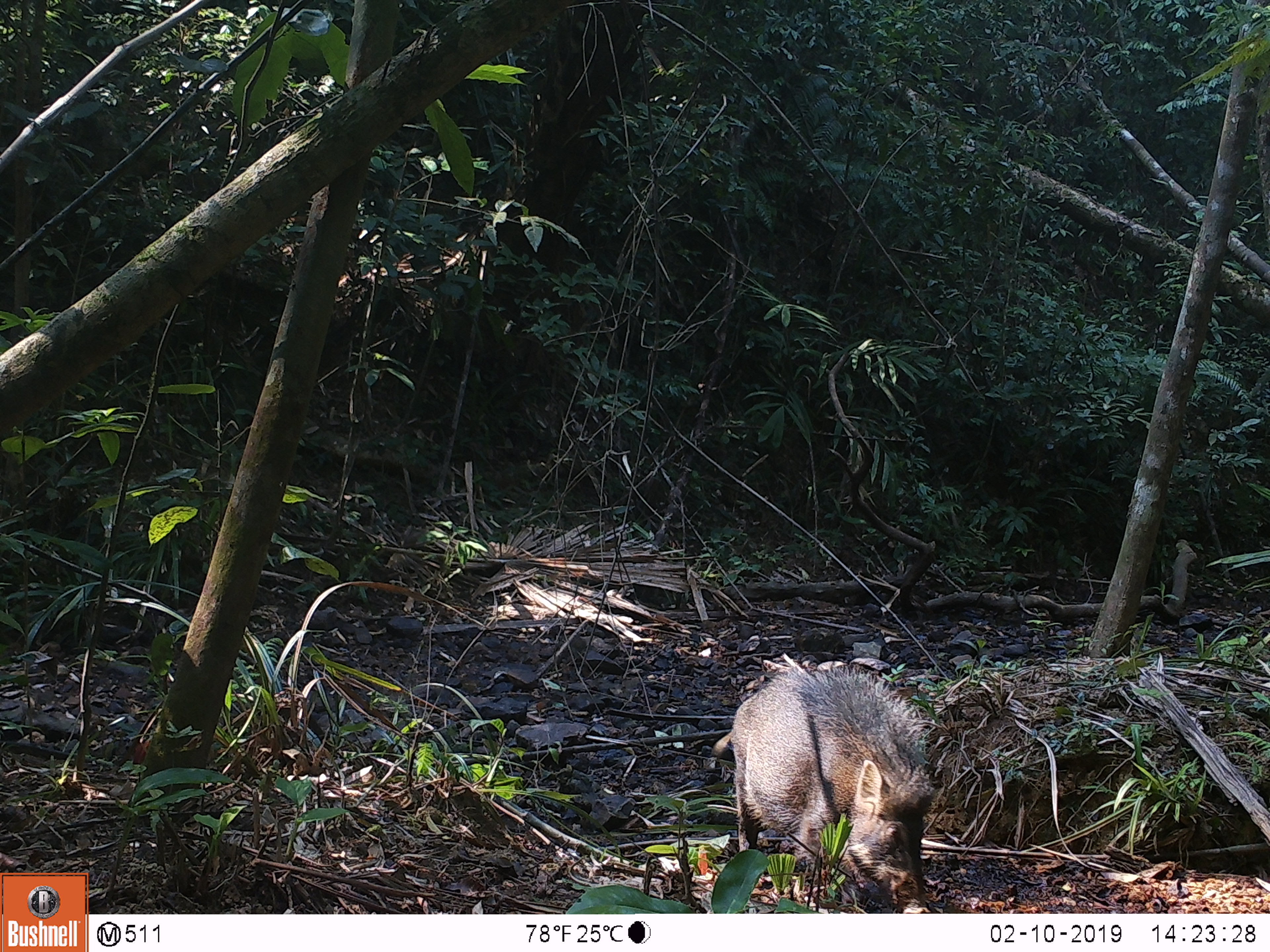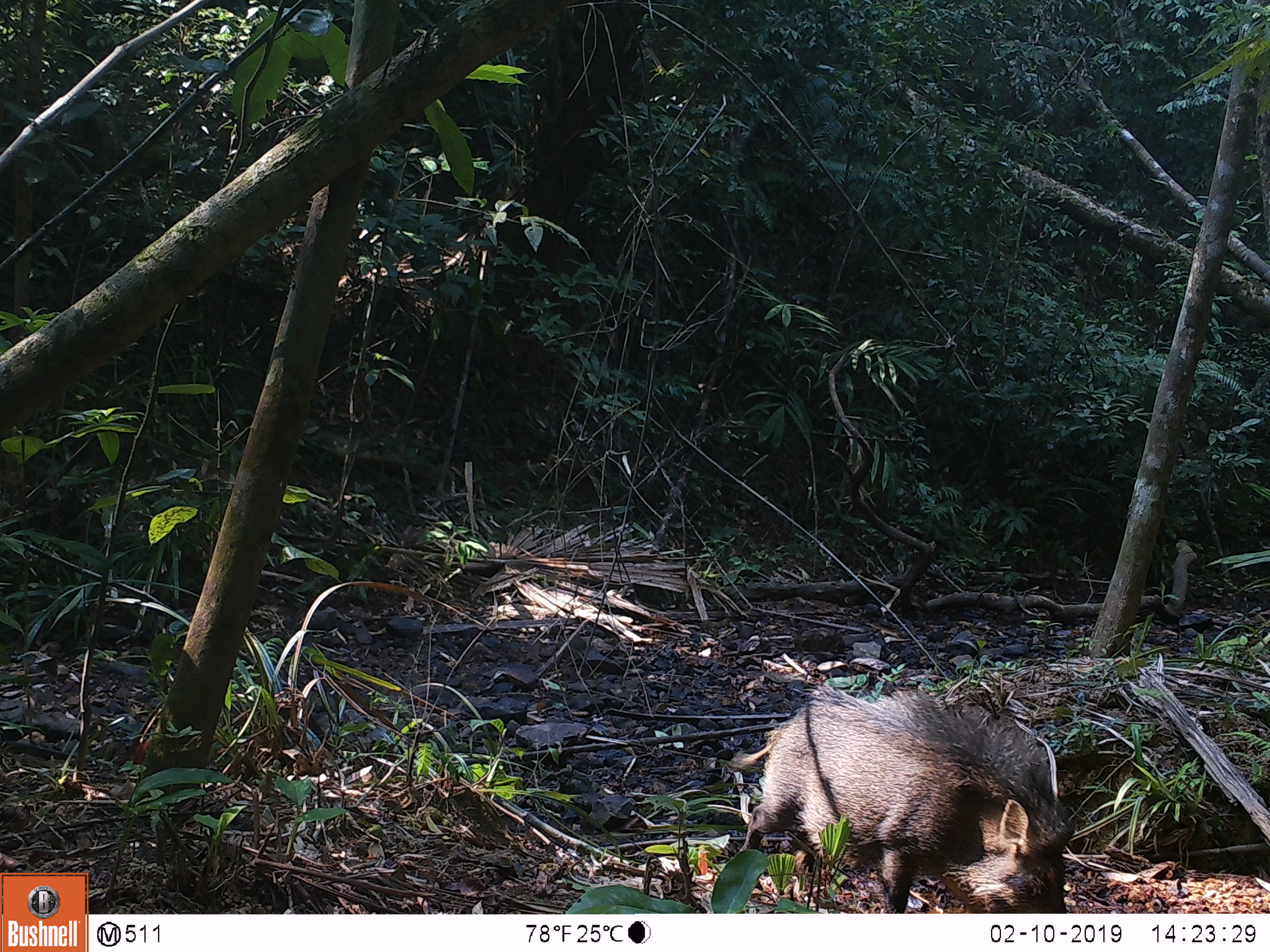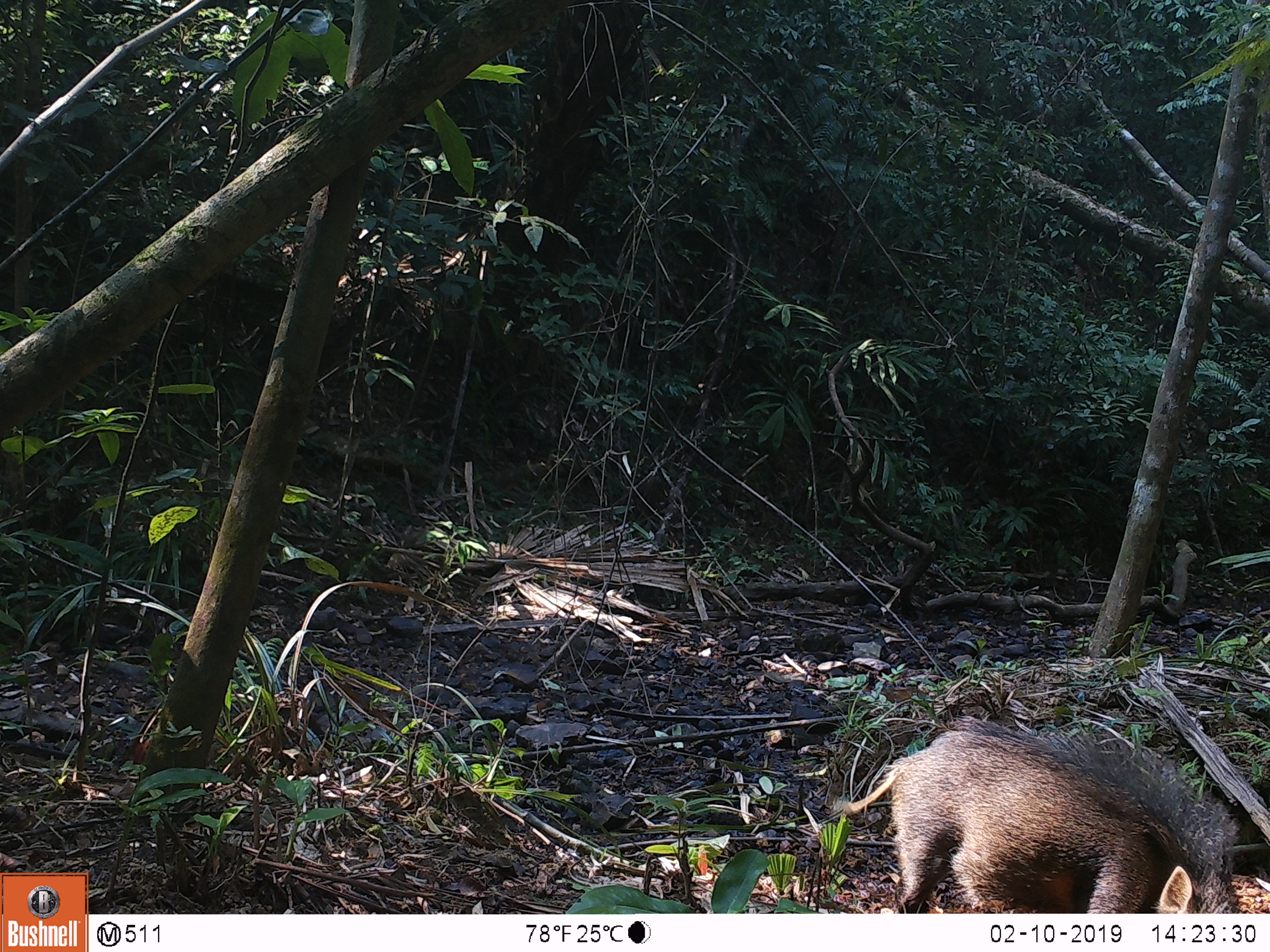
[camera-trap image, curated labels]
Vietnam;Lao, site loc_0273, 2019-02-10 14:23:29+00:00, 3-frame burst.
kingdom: Animalia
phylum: Chordata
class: Mammalia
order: Artiodactyla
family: Suidae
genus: Sus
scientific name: Sus scrofa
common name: eurasian wild pig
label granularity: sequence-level